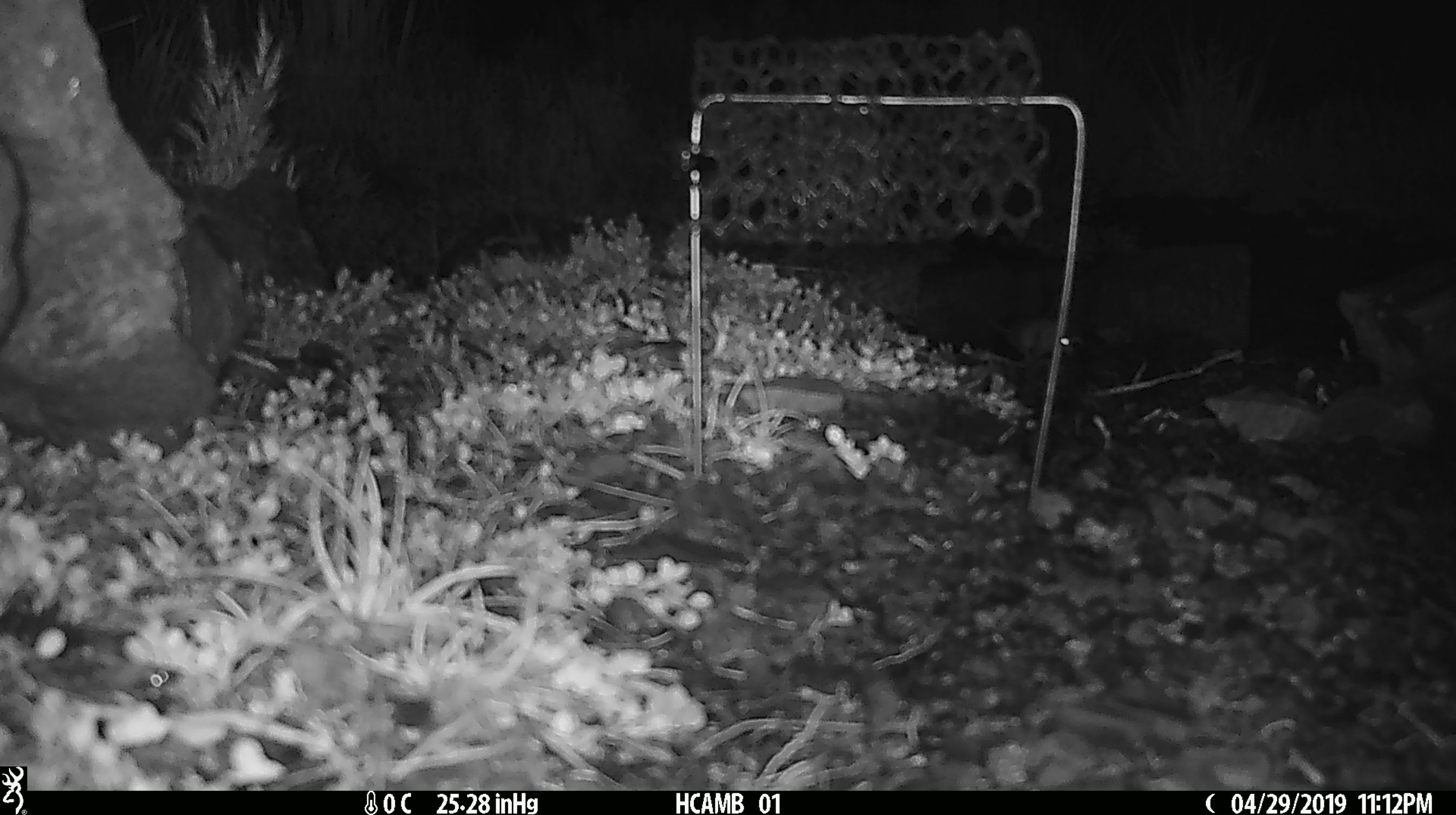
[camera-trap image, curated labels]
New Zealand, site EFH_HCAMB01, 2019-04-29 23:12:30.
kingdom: Animalia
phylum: Chordata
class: Mammalia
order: Rodentia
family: Muridae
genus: Mus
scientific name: Mus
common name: mouse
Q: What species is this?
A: Mouse (Mus).